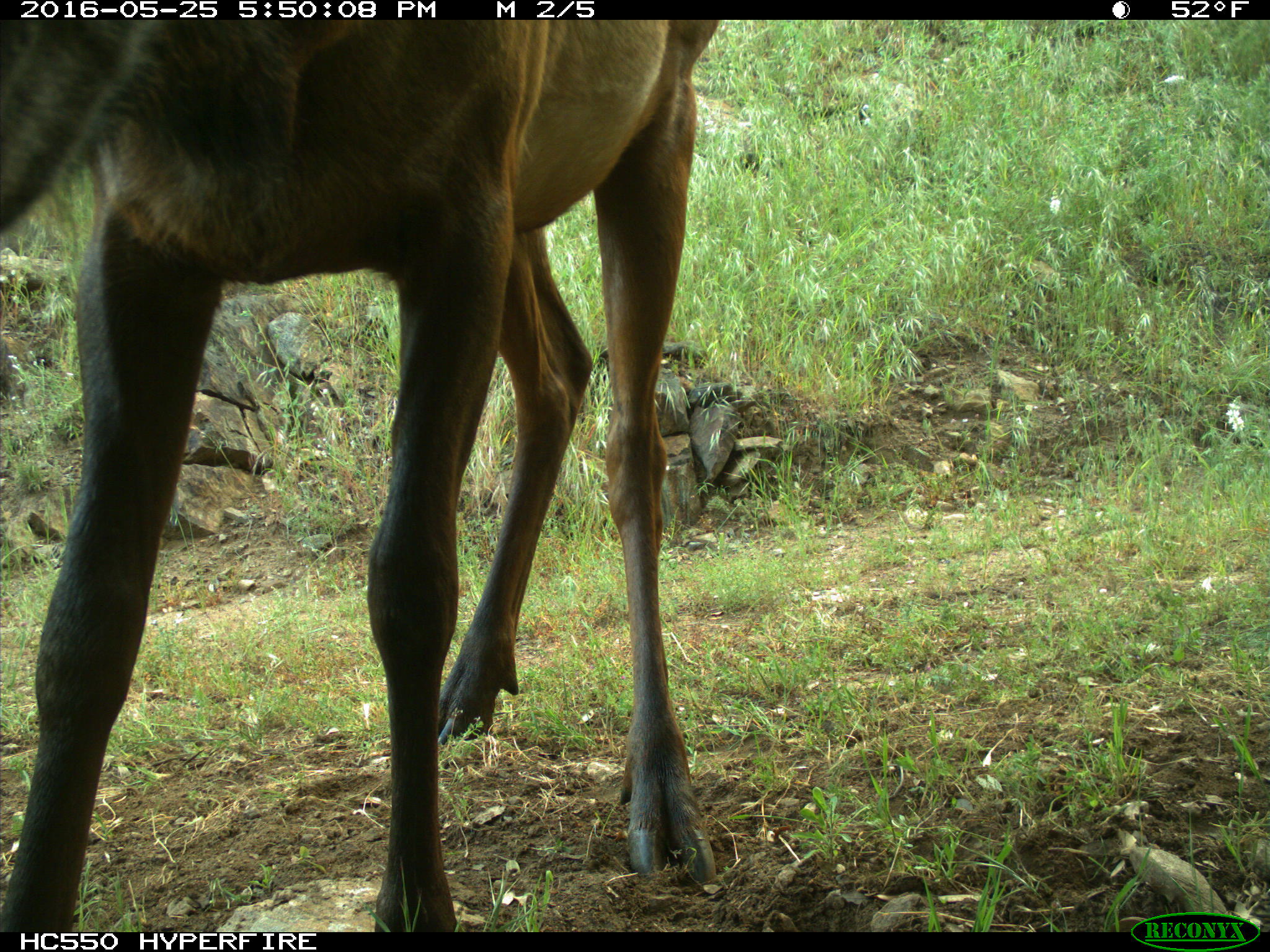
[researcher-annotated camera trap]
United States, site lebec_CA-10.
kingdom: Animalia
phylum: Chordata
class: Mammalia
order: Artiodactyla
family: Cervidae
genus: Cervus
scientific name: Cervus canadensis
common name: elk